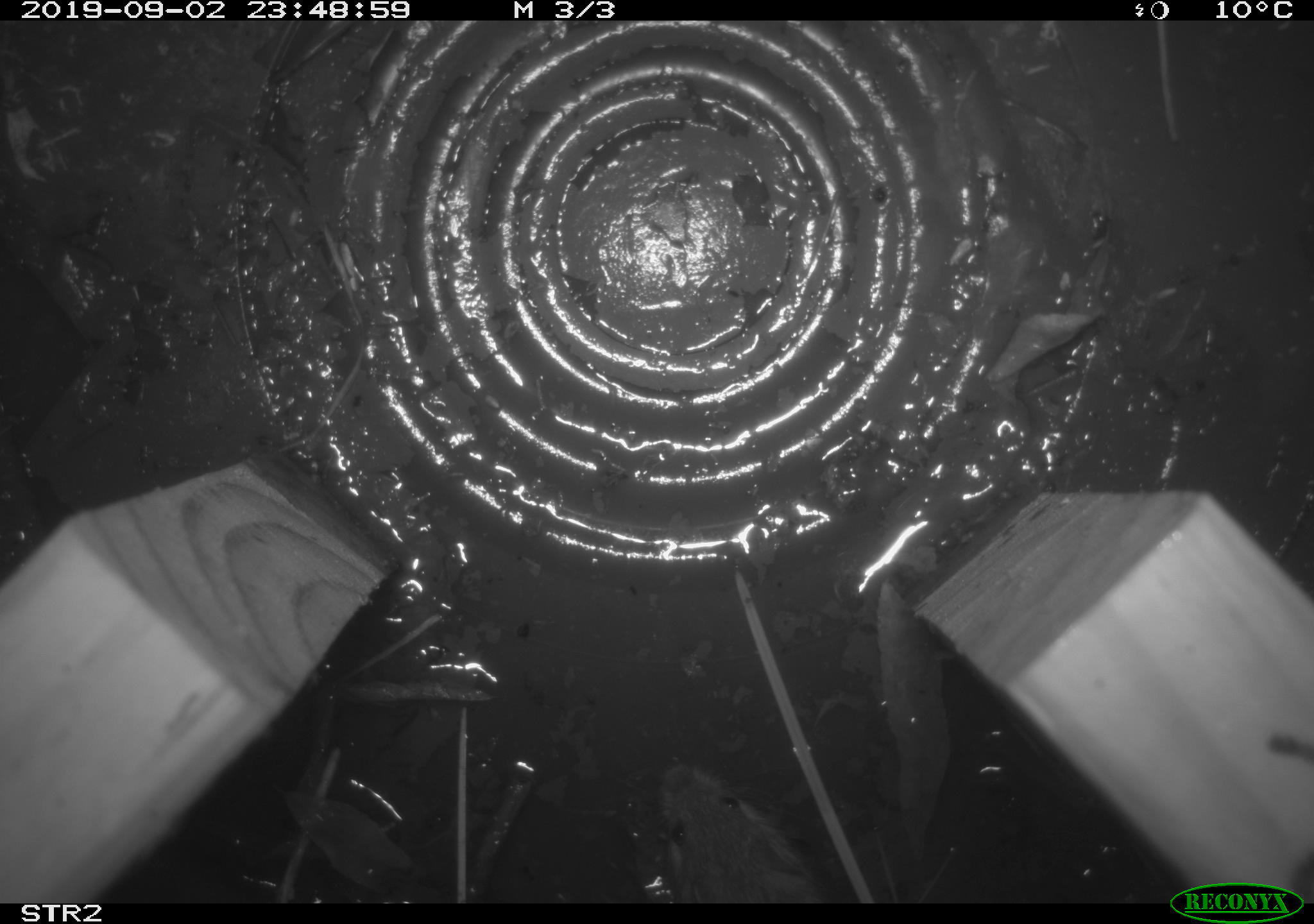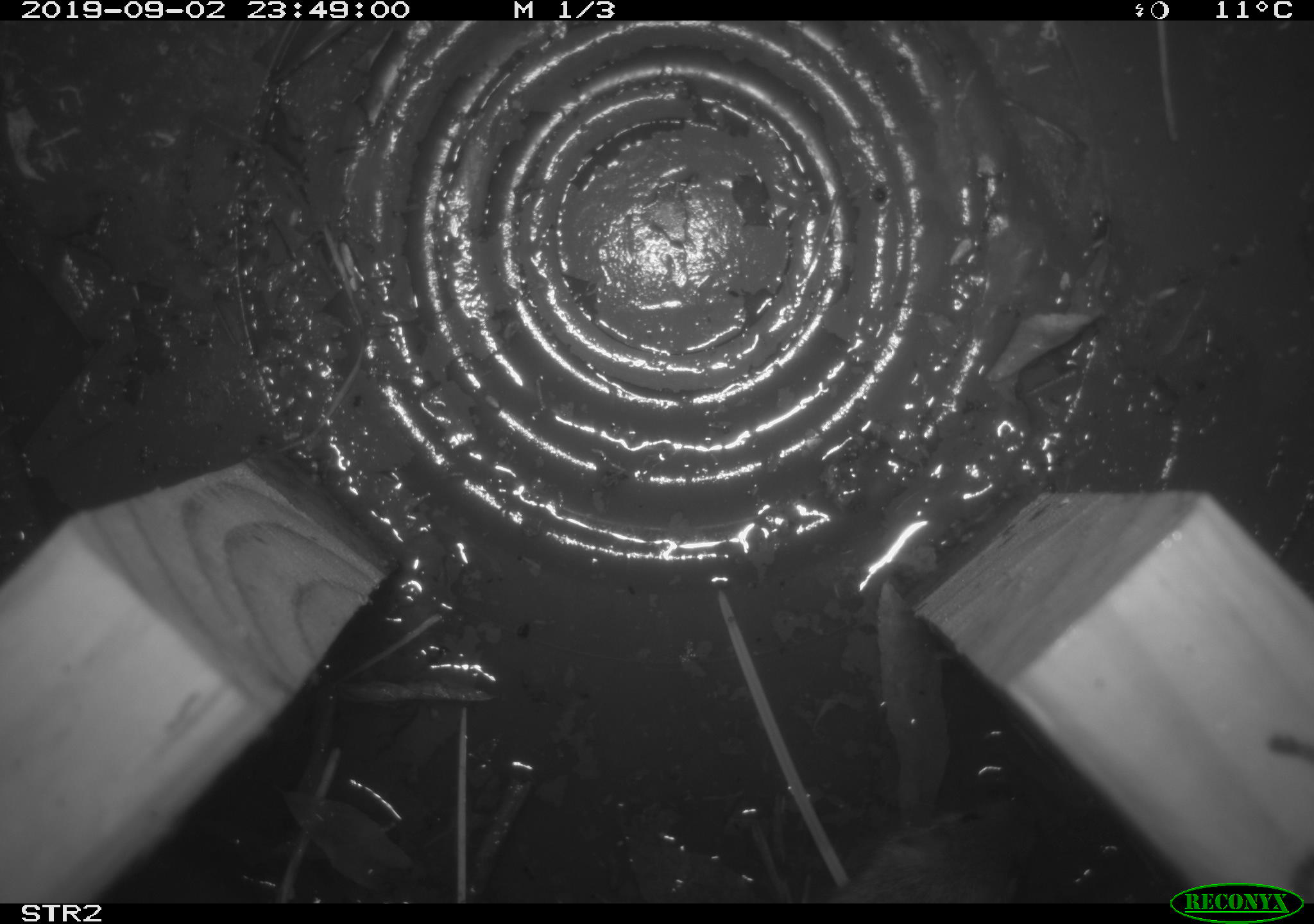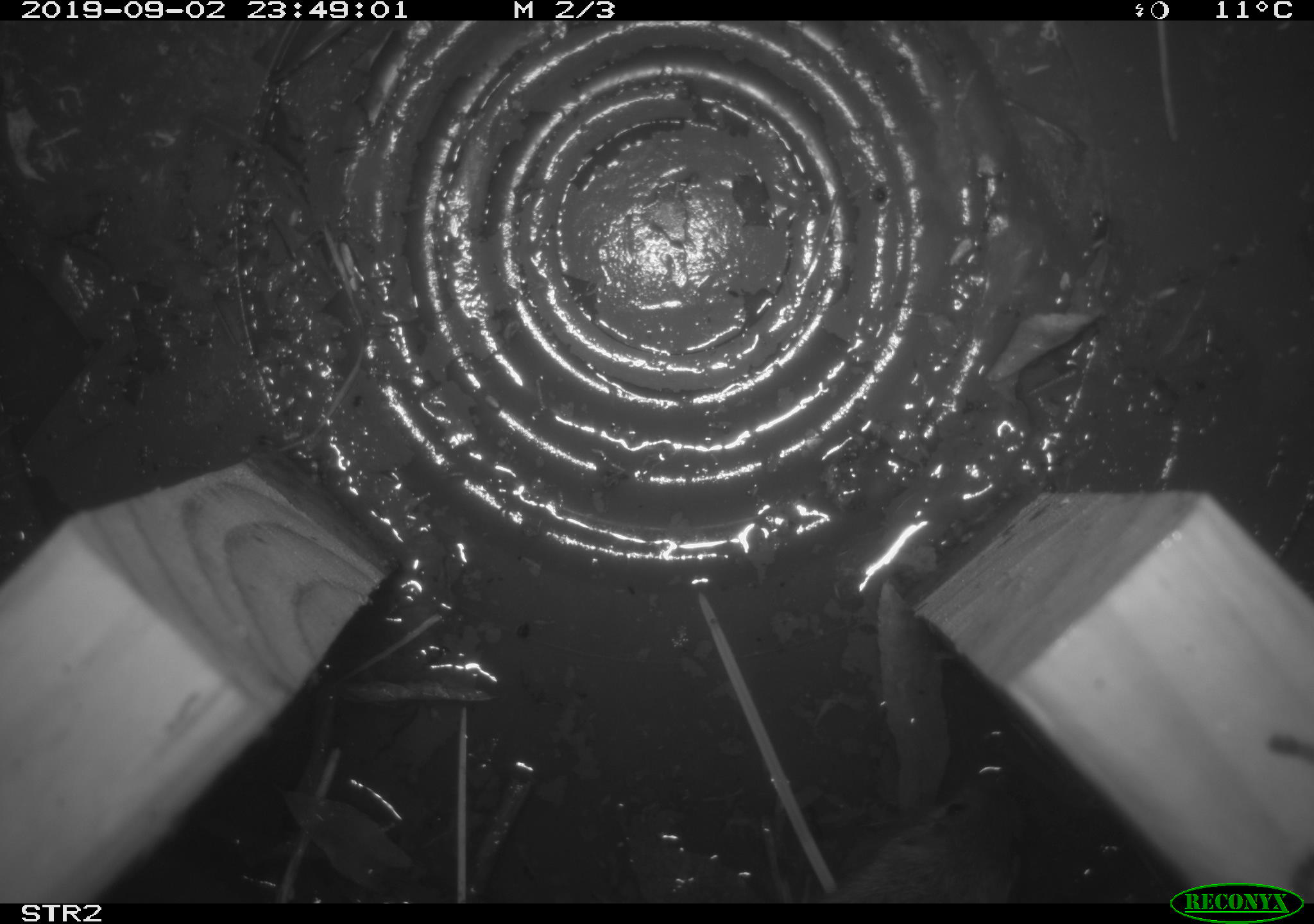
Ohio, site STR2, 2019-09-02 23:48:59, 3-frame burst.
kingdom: Animalia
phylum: Chordata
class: Mammalia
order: Rodentia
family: Zapodidae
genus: Napaeozapus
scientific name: Napaeozapus insignis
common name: woodland jumping mouse